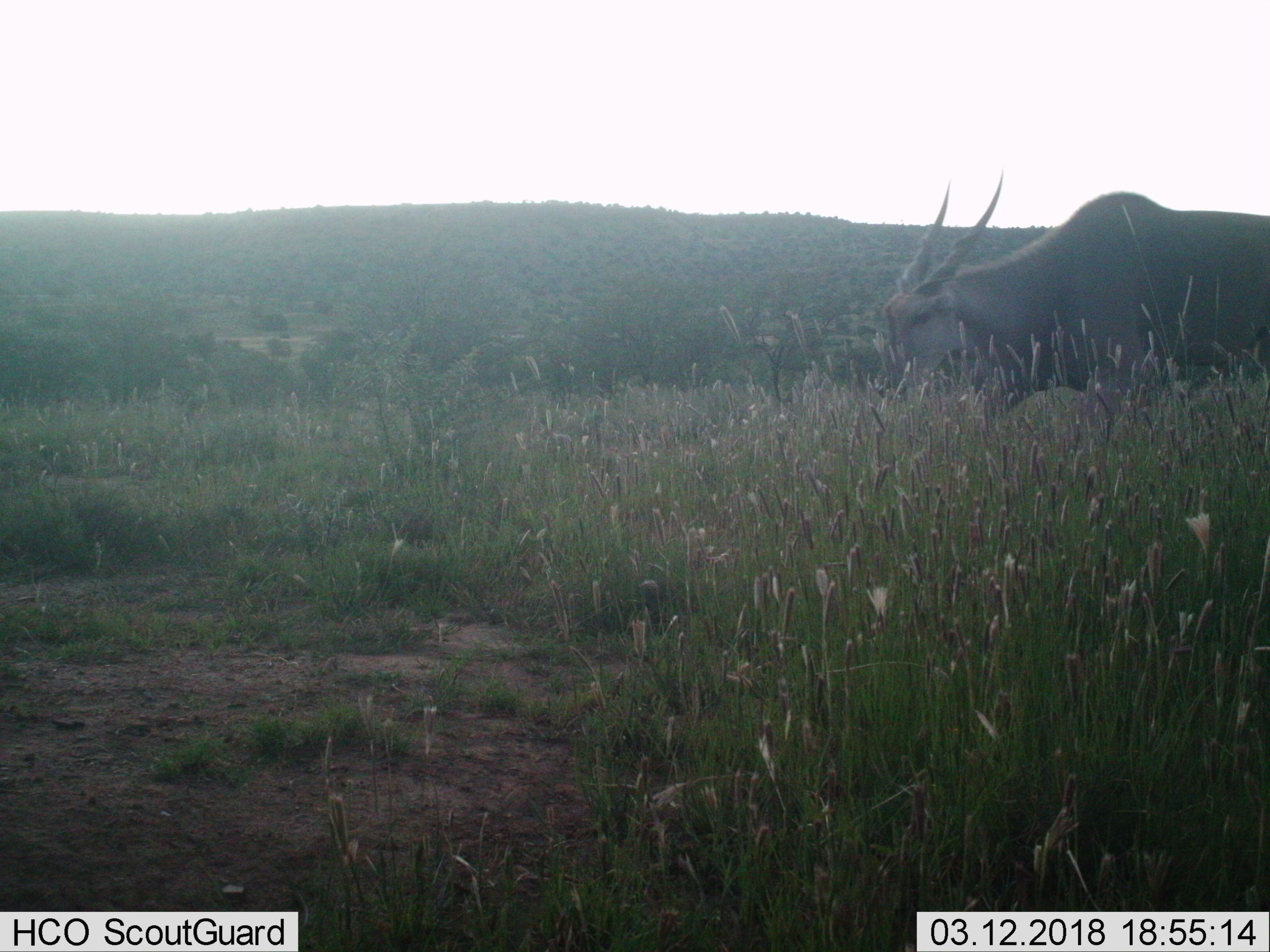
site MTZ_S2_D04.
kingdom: Animalia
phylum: Chordata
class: Mammalia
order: Artiodactyla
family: Bovidae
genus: Tragelaphus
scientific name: Tragelaphus oryx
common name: eland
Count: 1.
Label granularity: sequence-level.